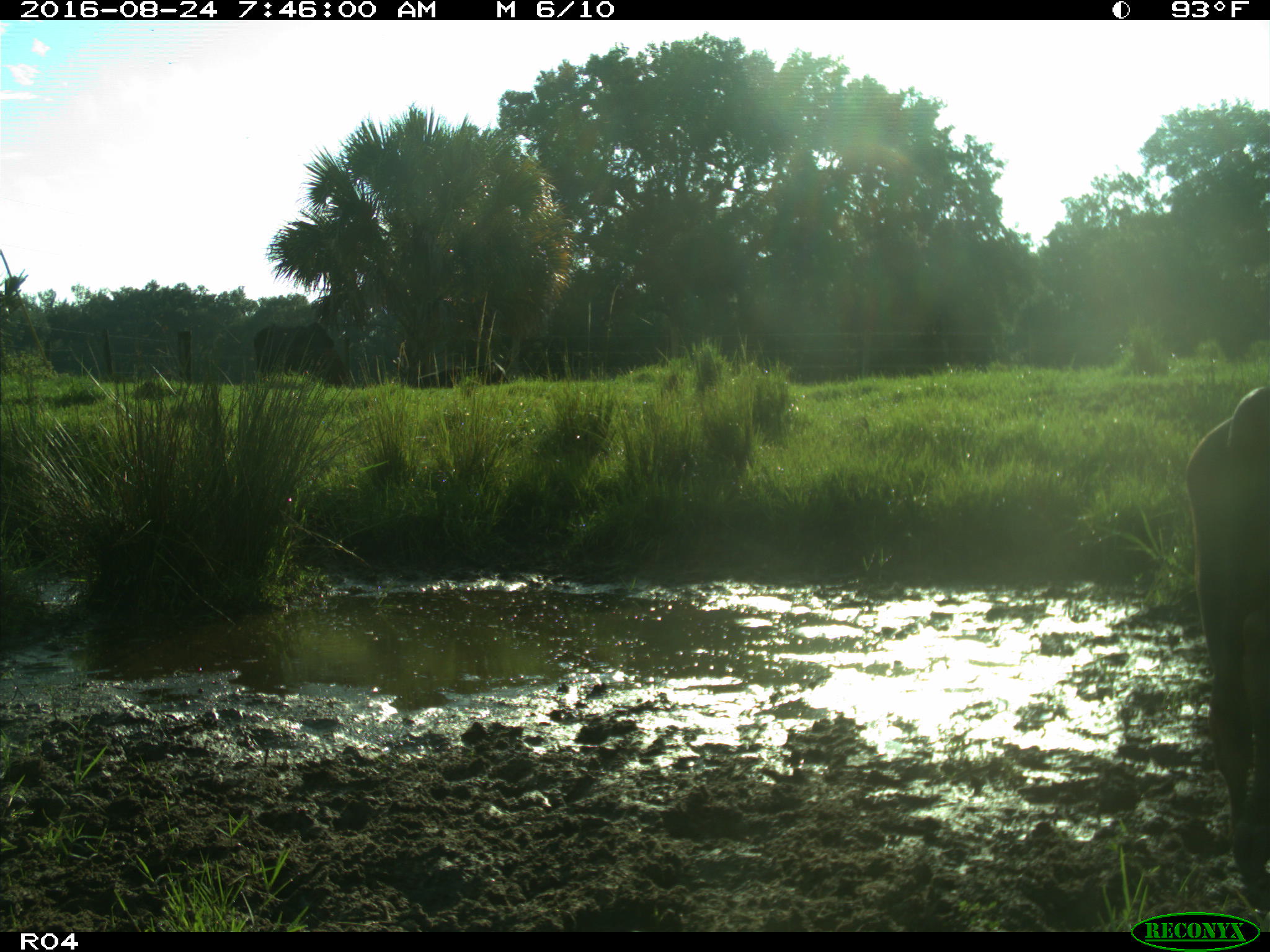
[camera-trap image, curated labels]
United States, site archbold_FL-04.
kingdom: Animalia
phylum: Chordata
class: Mammalia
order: Artiodactyla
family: Bovidae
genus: Bos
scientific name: Bos taurus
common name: domestic cow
Bos taurus (domestic cow).